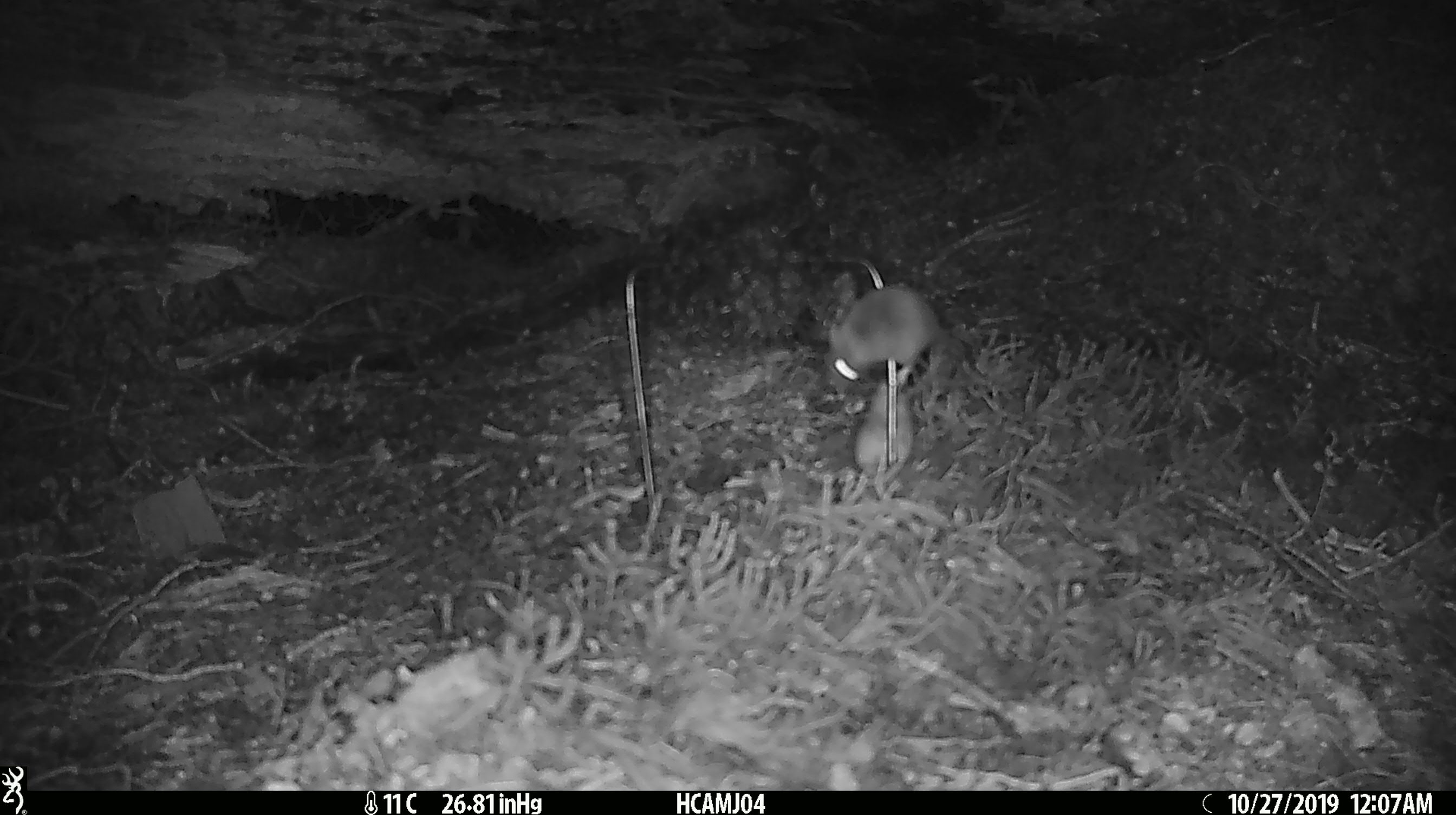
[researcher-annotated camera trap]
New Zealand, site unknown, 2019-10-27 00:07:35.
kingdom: Animalia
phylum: Chordata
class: Mammalia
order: Rodentia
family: Muridae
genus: Mus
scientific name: Mus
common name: mouse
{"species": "mouse (Mus)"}